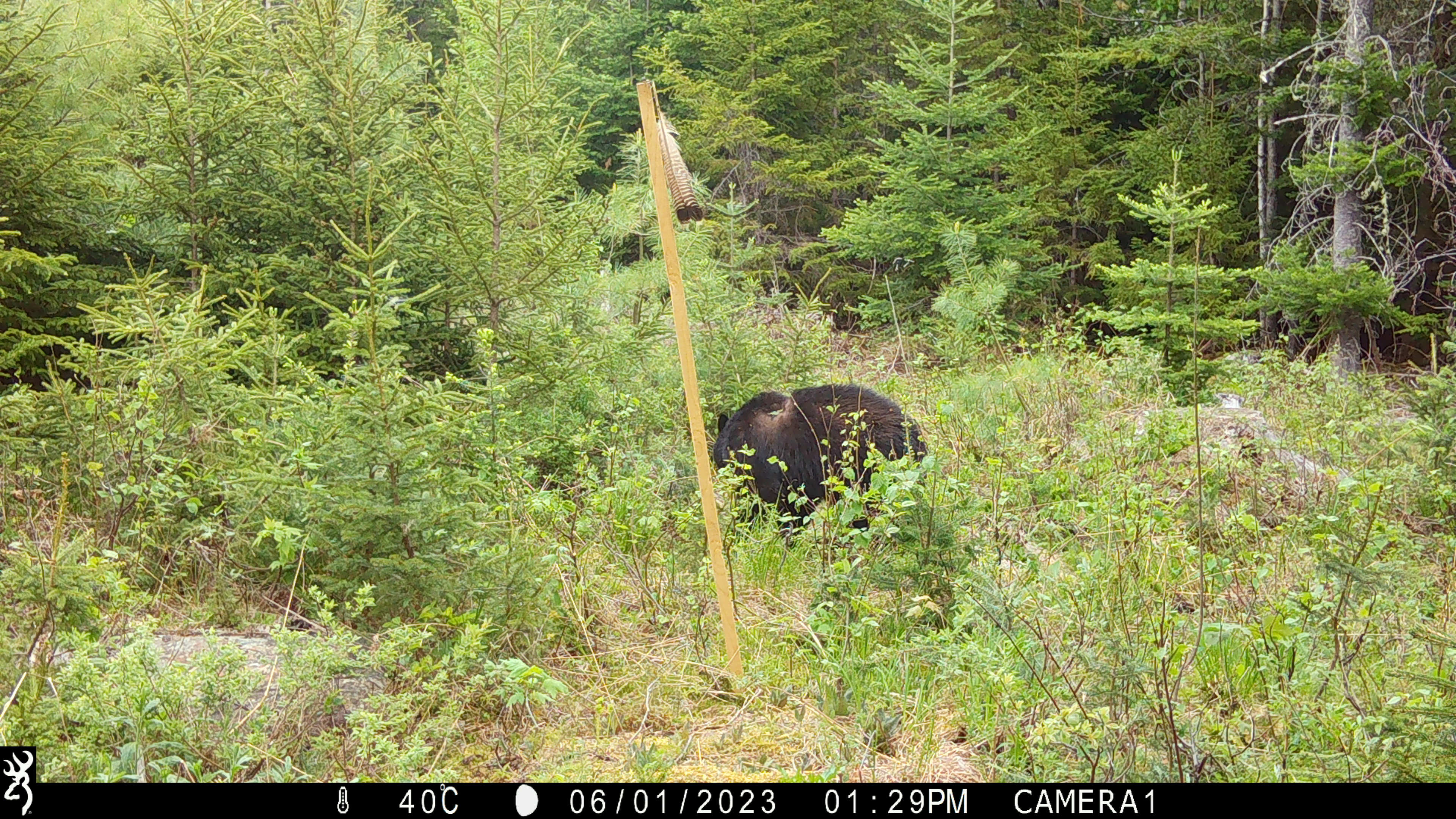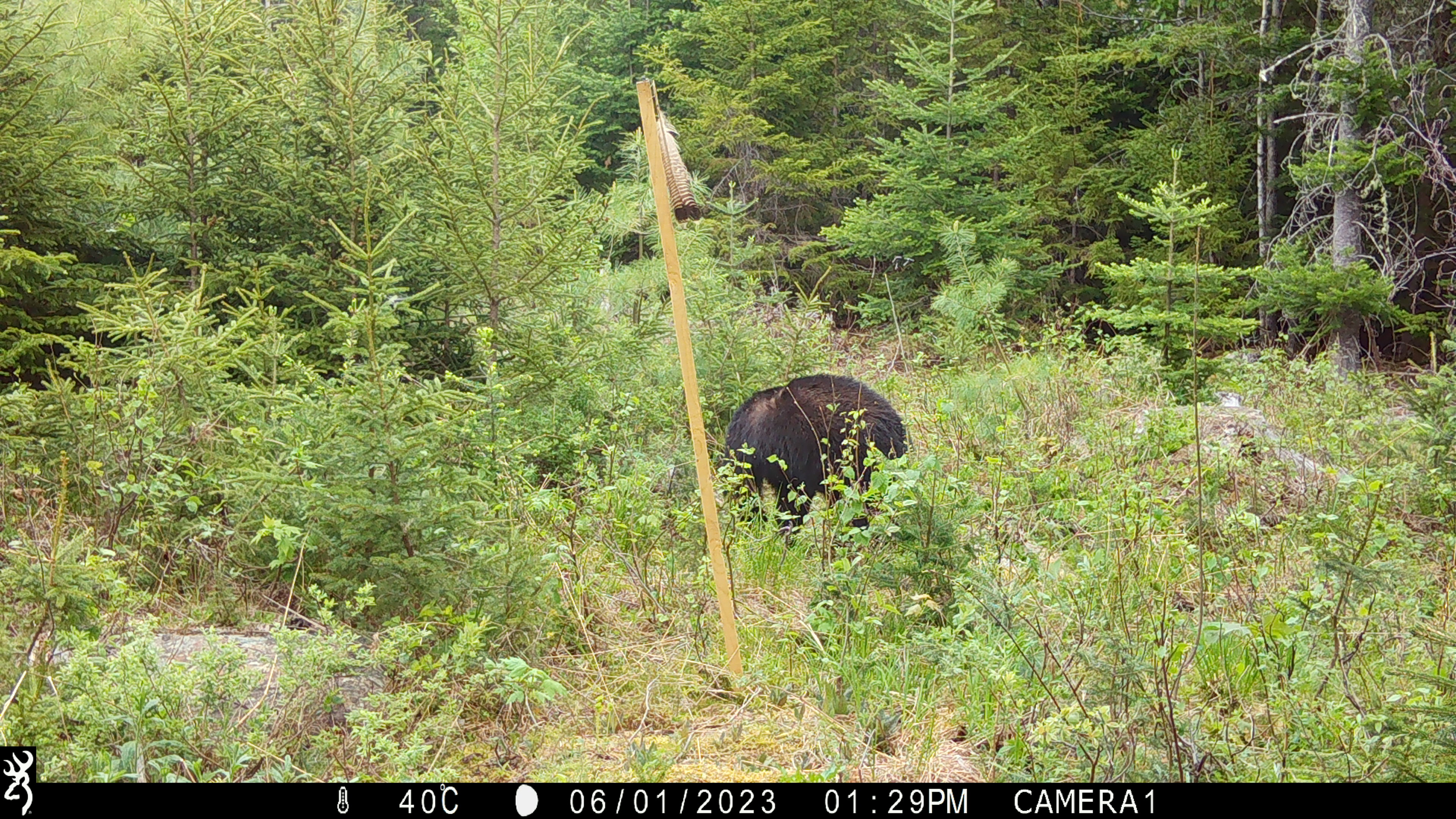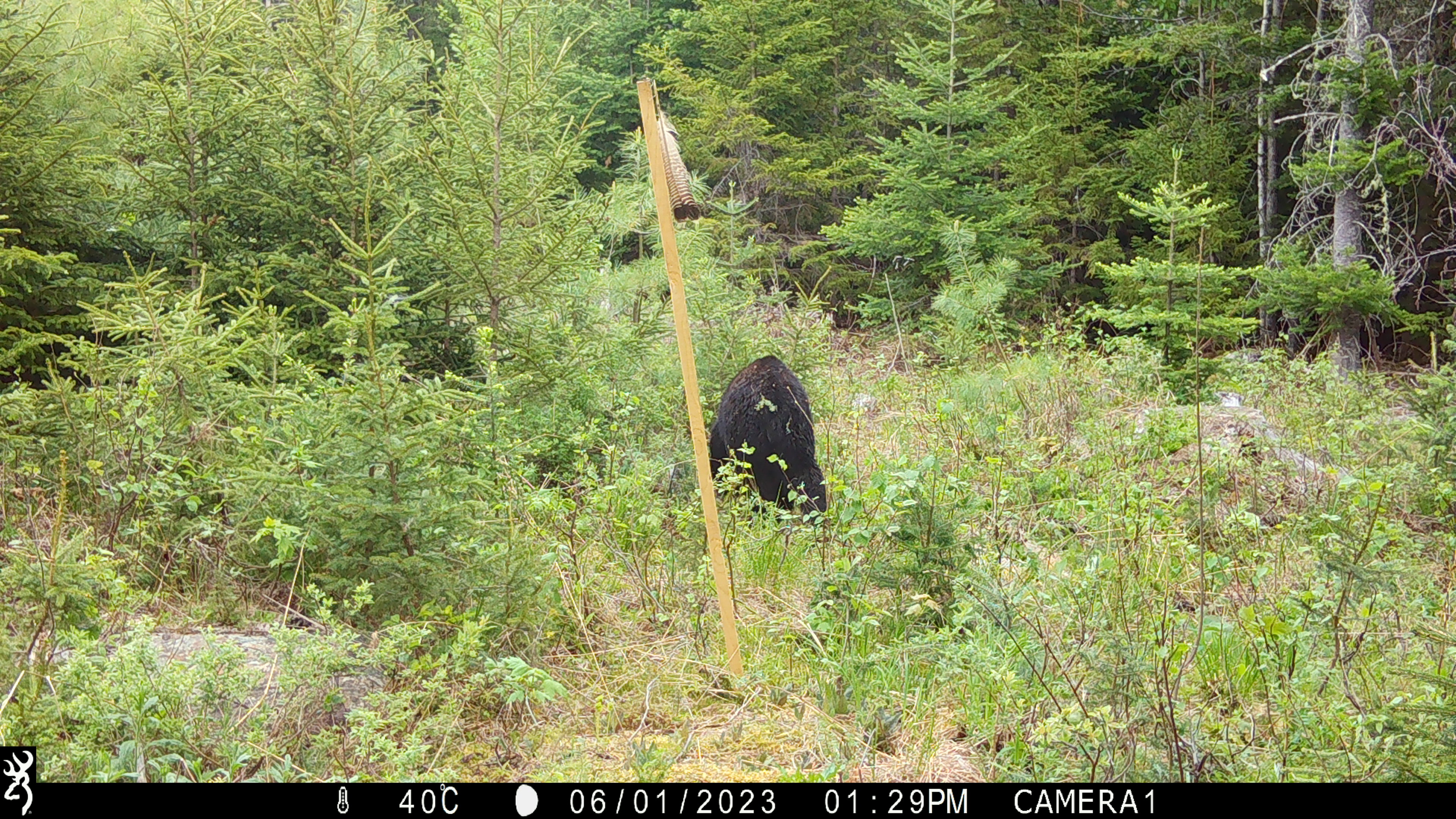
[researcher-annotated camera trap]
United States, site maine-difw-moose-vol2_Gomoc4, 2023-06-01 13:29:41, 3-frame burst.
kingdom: Animalia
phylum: Chordata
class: Mammalia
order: Carnivora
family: Ursidae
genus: Ursus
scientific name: Ursus americanus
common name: black bear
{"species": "black bear (Ursus americanus)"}